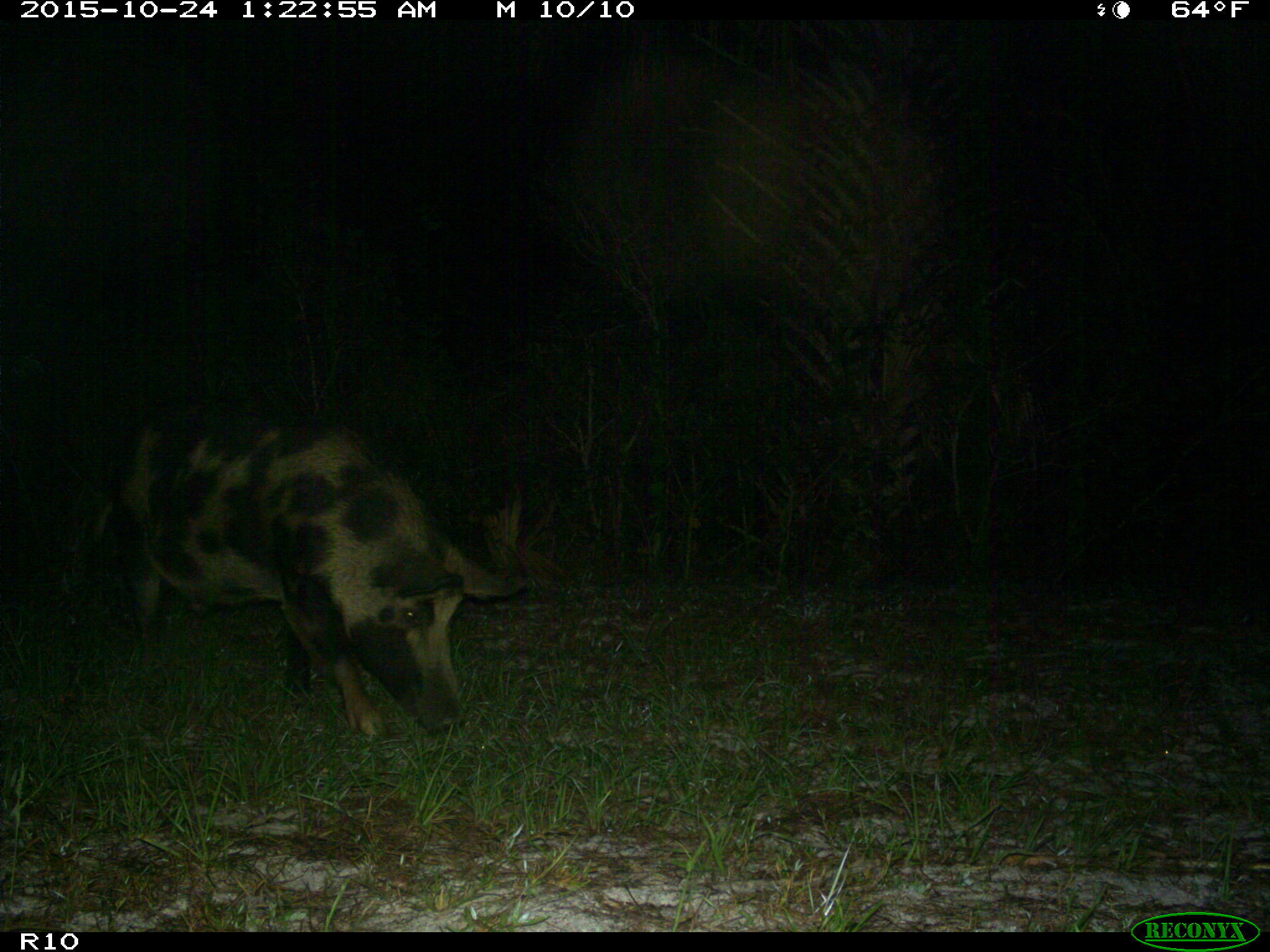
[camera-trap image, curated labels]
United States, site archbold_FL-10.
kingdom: Animalia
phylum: Chordata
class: Mammalia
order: Artiodactyla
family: Suidae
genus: Sus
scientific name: Sus scrofa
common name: wild boar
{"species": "Sus scrofa (wild boar)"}